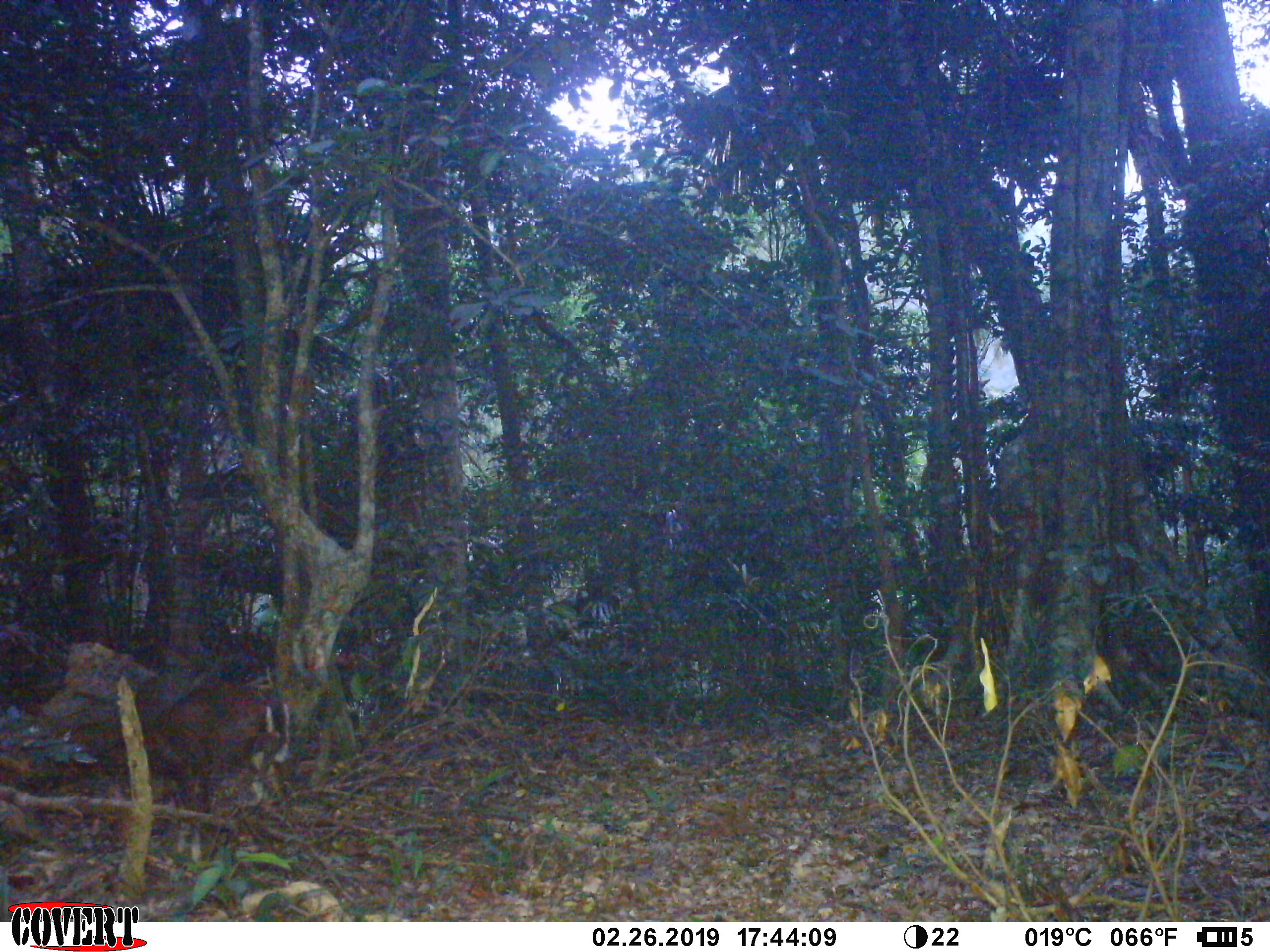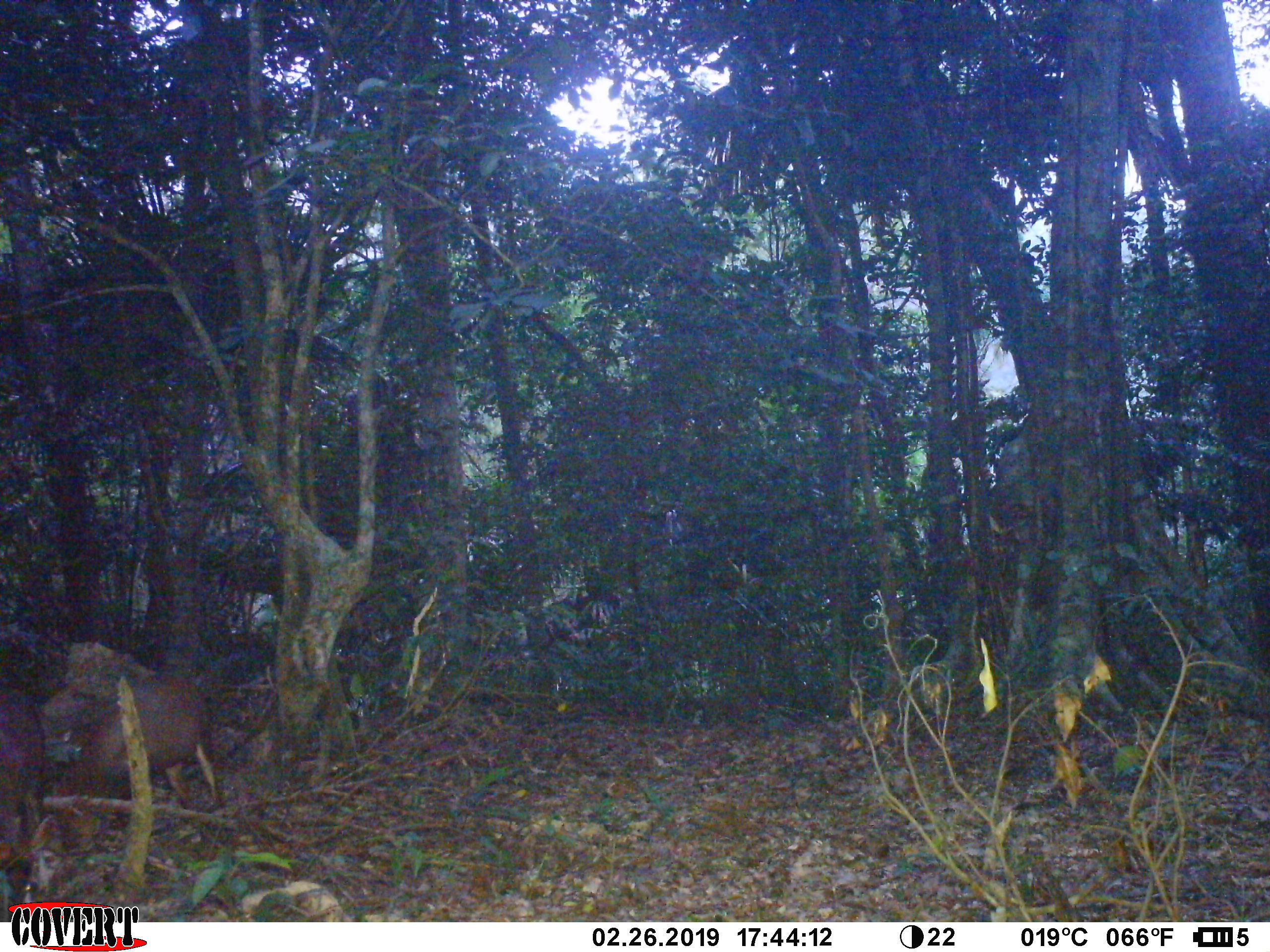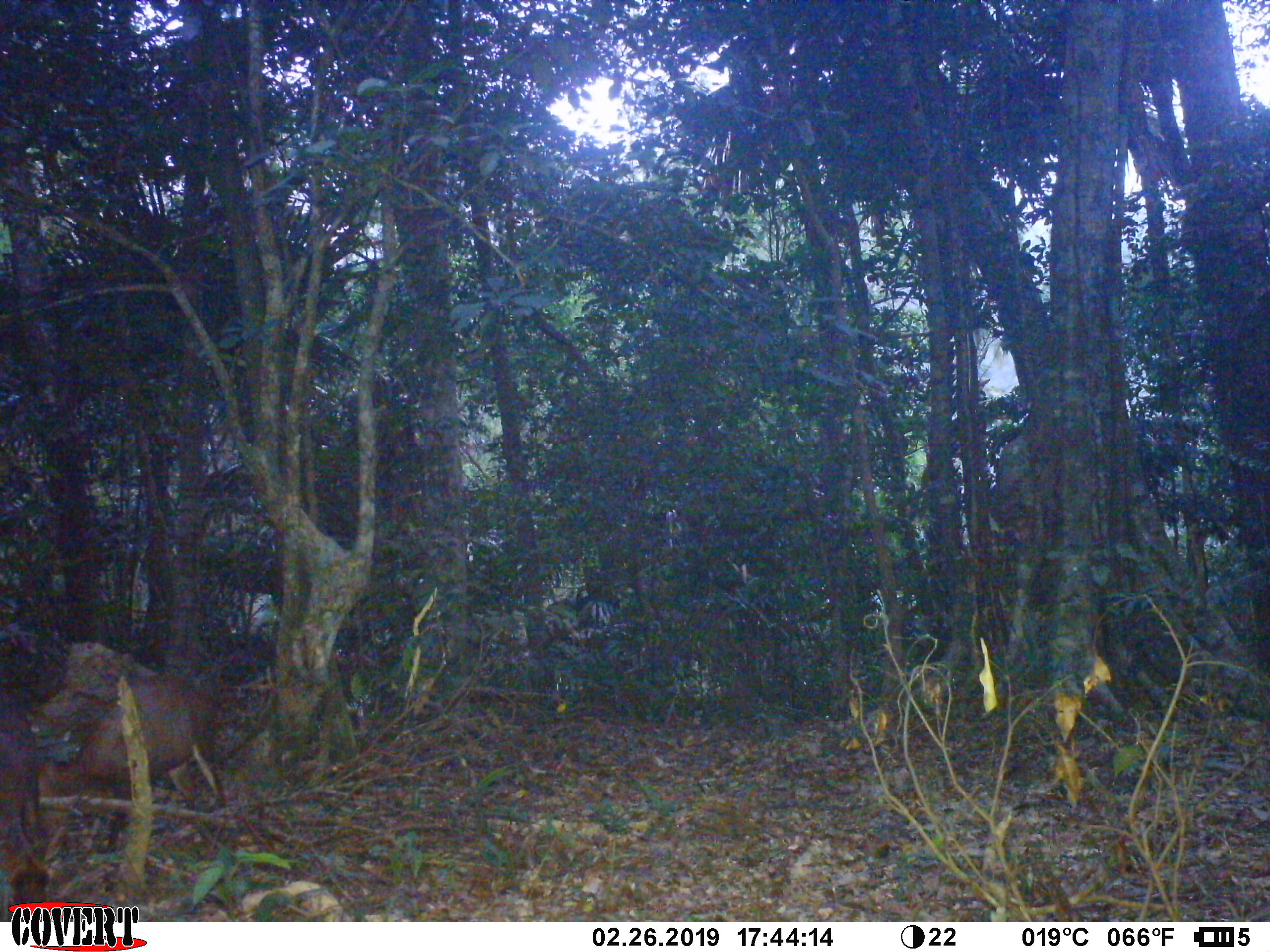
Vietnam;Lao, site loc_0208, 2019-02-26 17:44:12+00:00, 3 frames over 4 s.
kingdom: Animalia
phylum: Chordata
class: Mammalia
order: Artiodactyla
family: Cervidae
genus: Muntiacus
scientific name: Muntiacus rooseveltorum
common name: roosevelt's muntjac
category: roosevelts muntjac group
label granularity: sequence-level